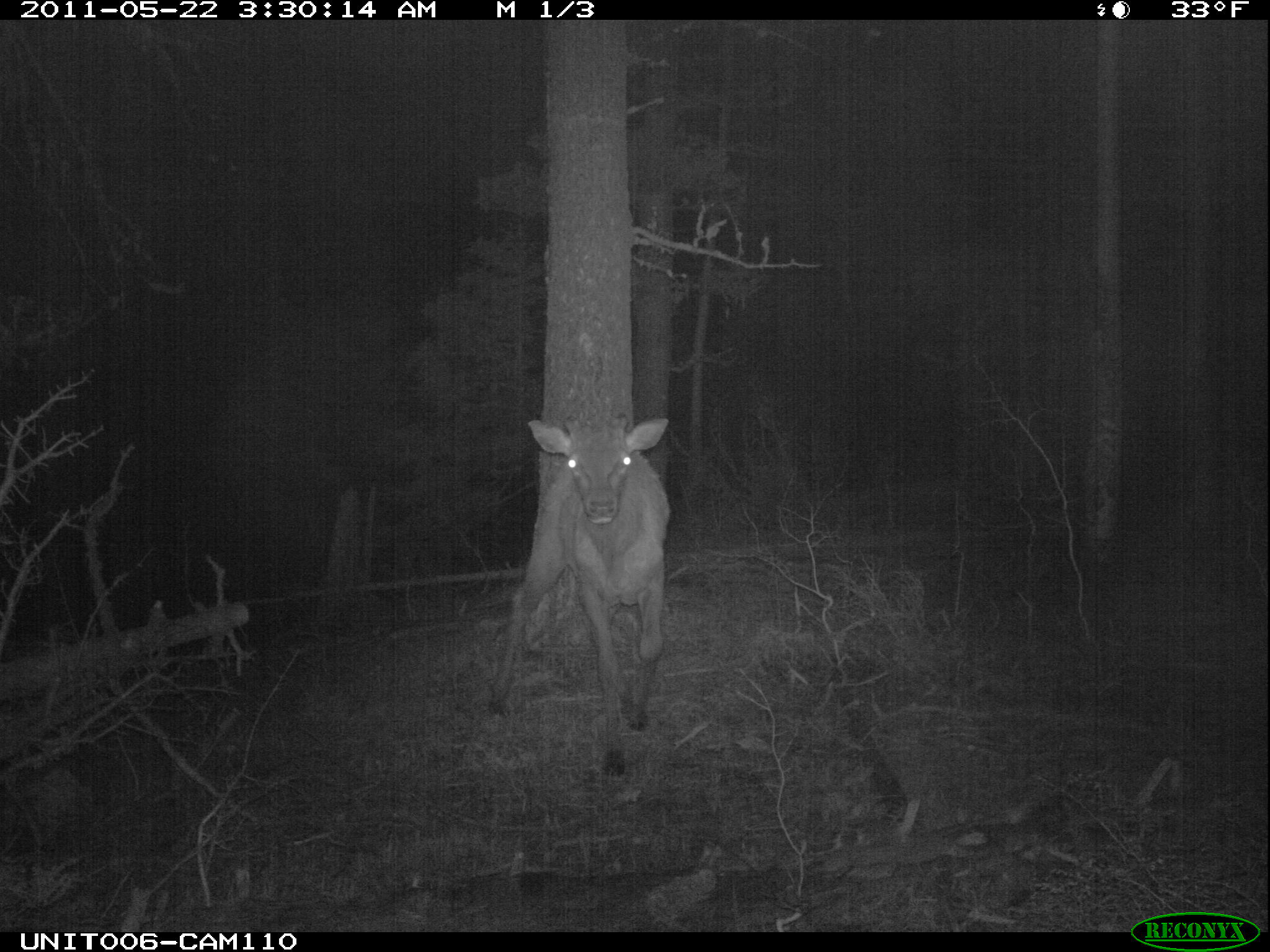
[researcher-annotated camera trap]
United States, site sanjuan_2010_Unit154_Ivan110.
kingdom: Animalia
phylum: Chordata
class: Mammalia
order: Artiodactyla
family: Cervidae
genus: Cervus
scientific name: Cervus elaphus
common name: red deer